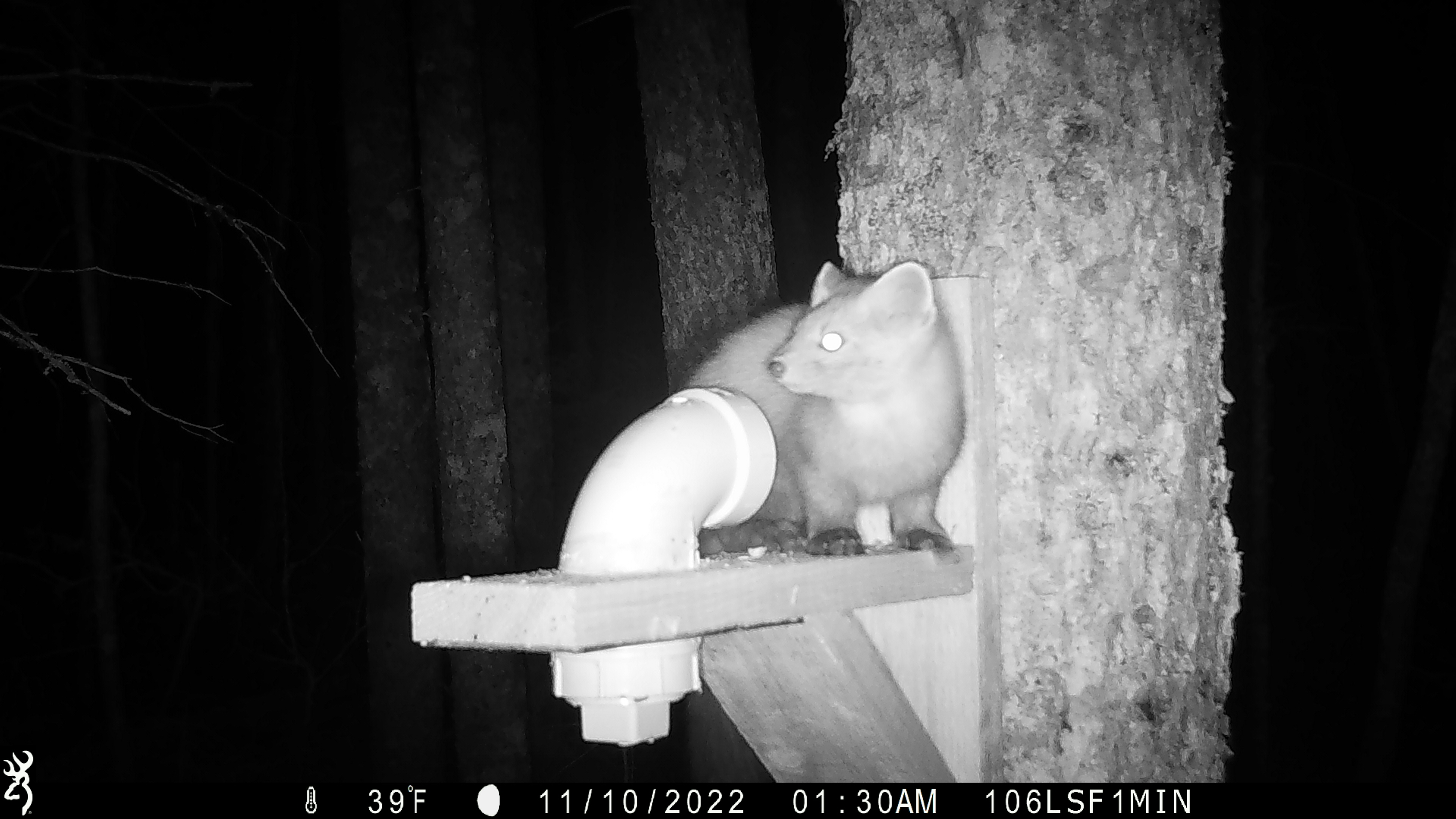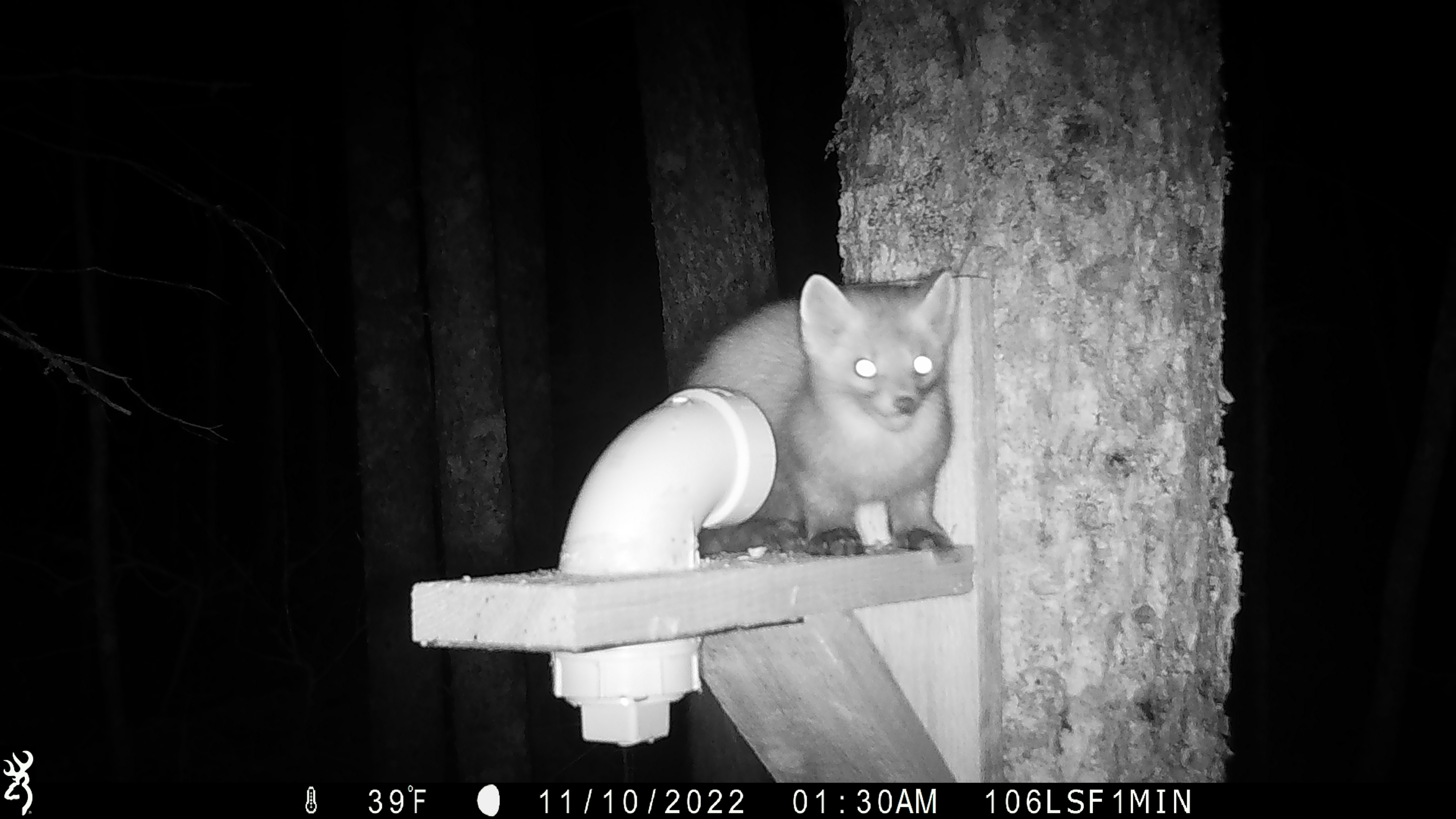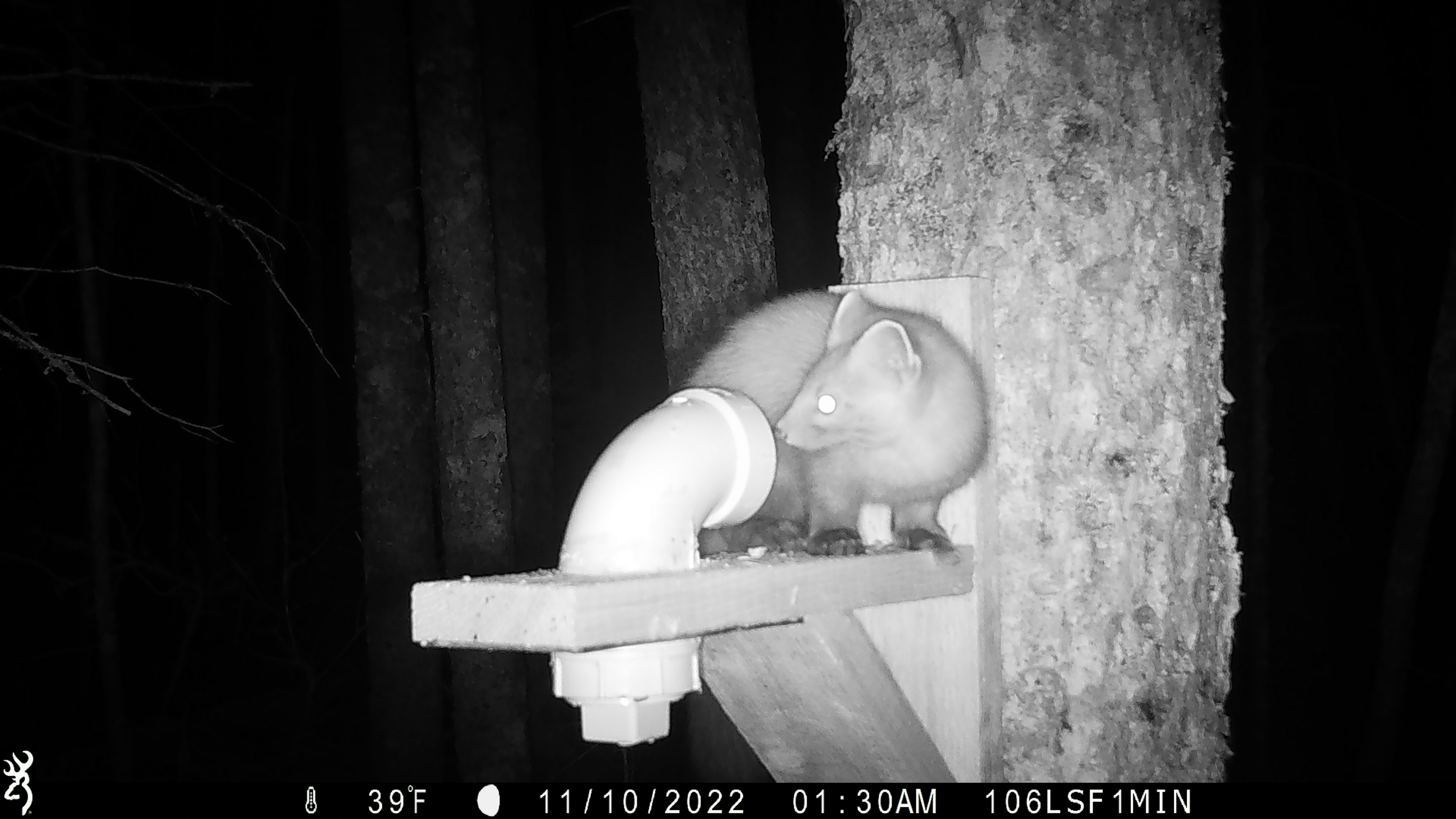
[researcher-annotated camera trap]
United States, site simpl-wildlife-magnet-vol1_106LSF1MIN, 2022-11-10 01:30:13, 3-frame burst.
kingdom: Animalia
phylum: Chordata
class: Mammalia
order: Carnivora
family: Mustelidae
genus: Martes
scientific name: Martes americana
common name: american marten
American marten (Martes americana).